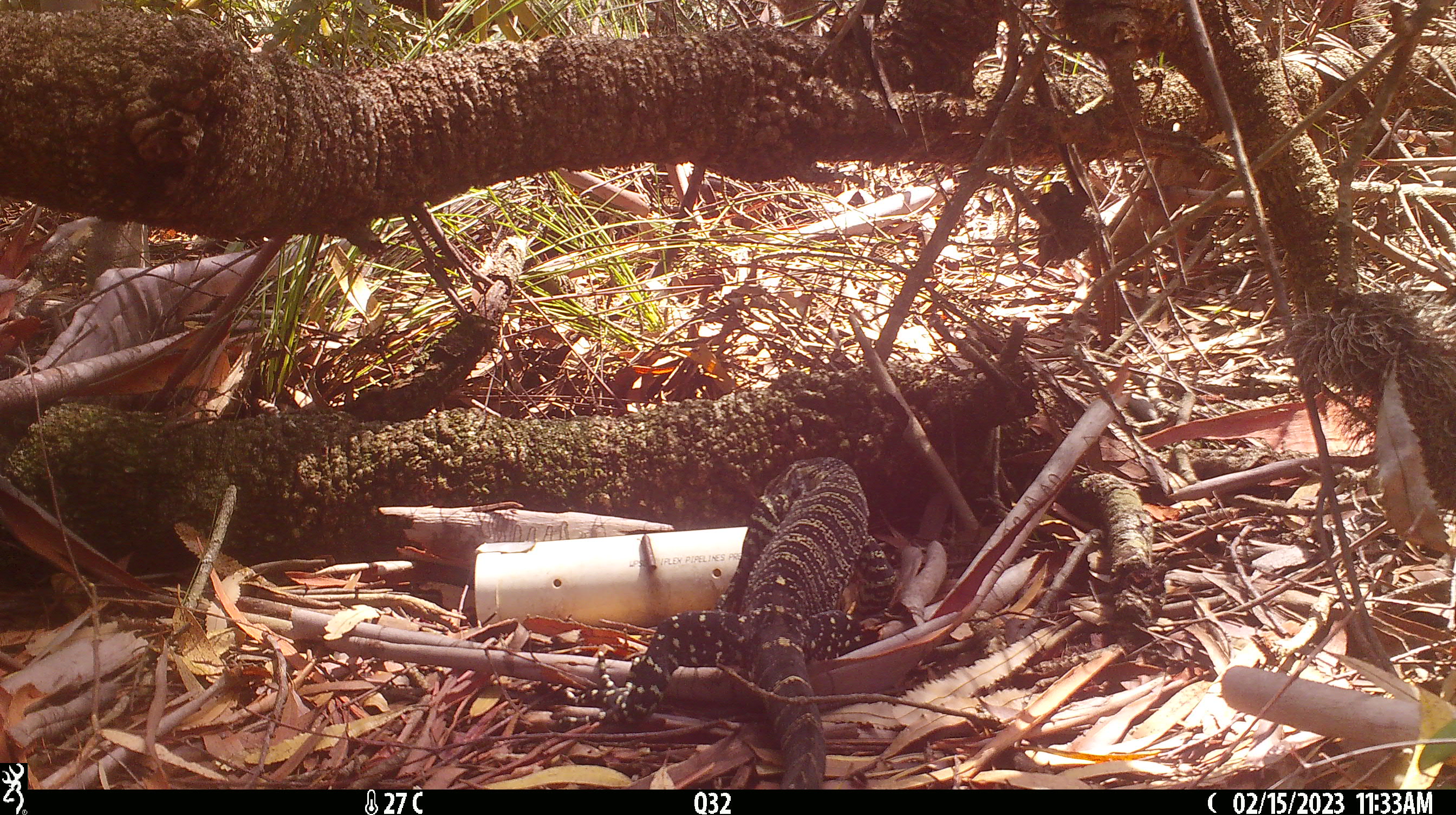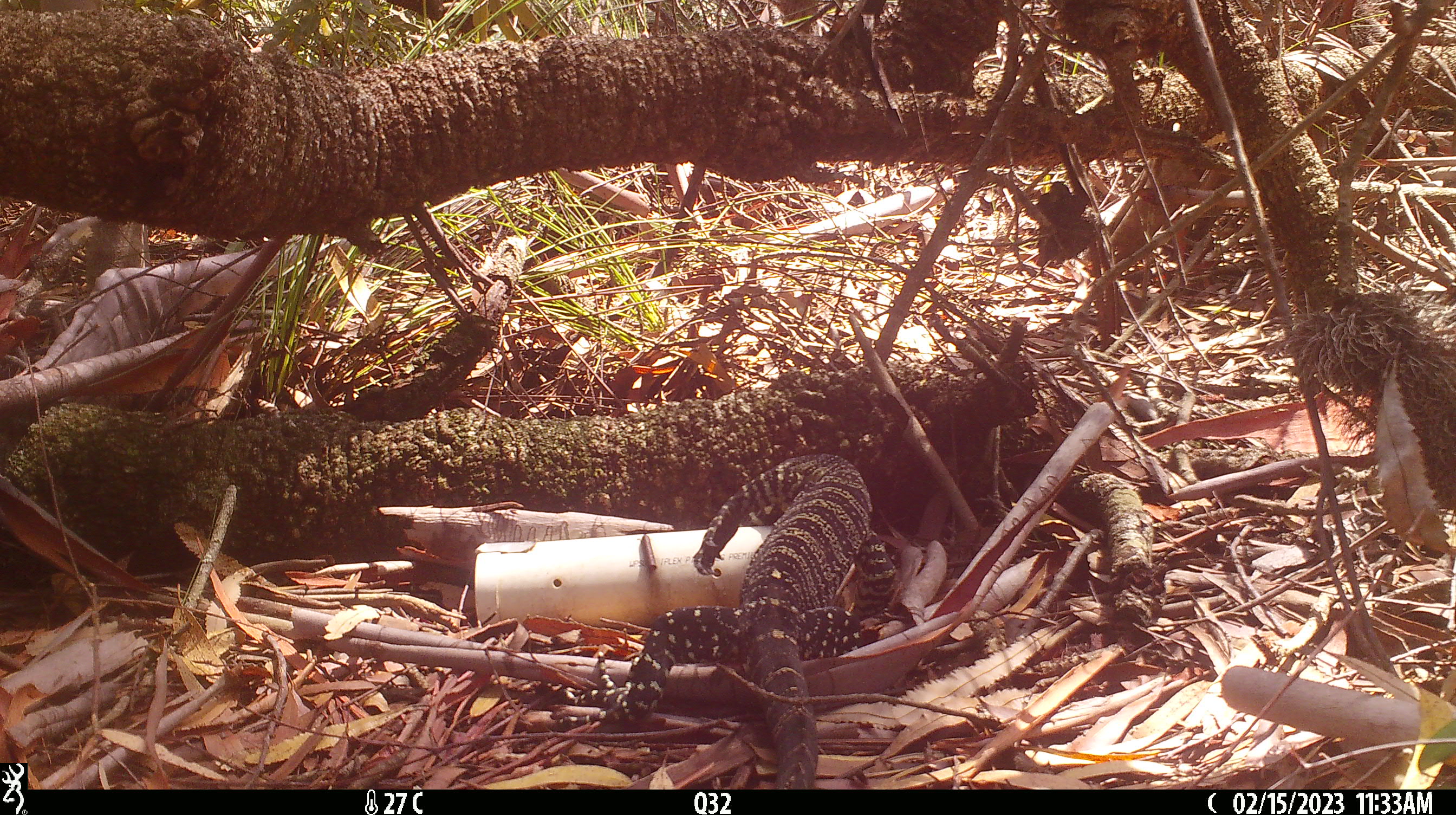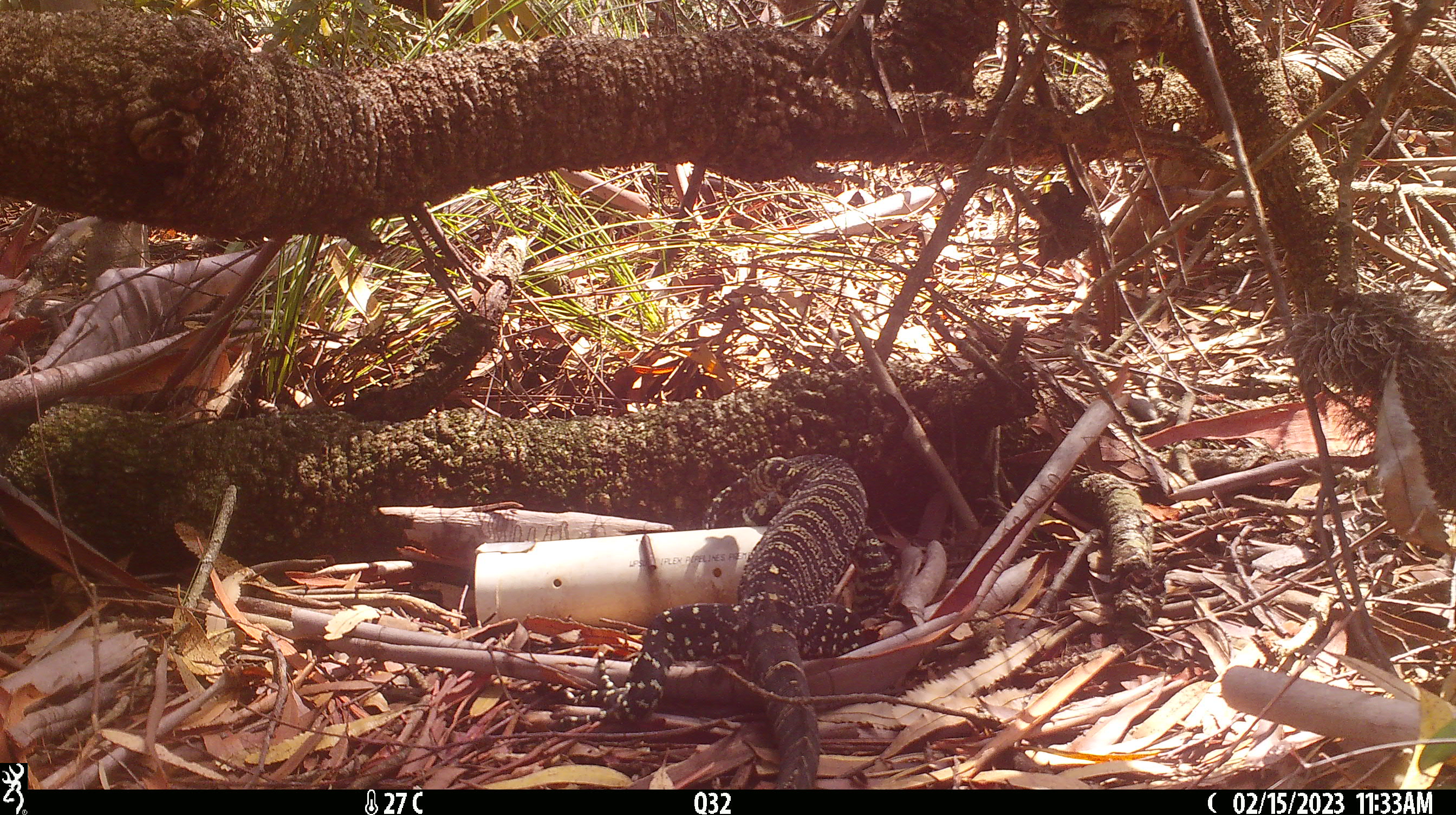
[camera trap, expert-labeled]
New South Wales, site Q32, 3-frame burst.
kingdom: Animalia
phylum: Chordata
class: Reptilia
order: Squamata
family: Varanidae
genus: Varanus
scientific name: Varanus varius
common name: lace monitor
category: goanna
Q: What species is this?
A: Goanna (lace monitor) (Varanus varius).